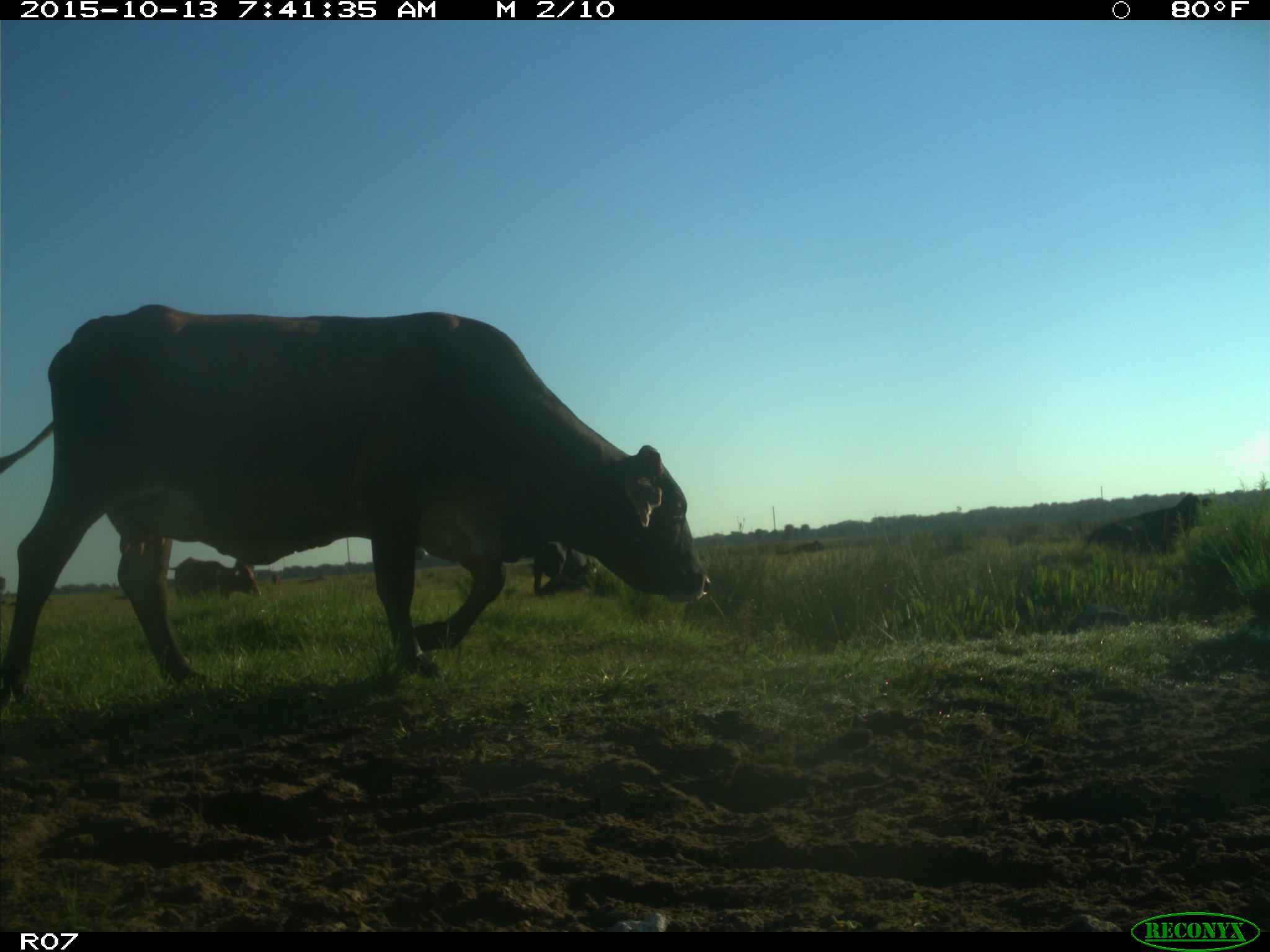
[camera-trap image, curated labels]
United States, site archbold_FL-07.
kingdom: Animalia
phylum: Chordata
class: Mammalia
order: Artiodactyla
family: Bovidae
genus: Bos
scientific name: Bos taurus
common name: domestic cow